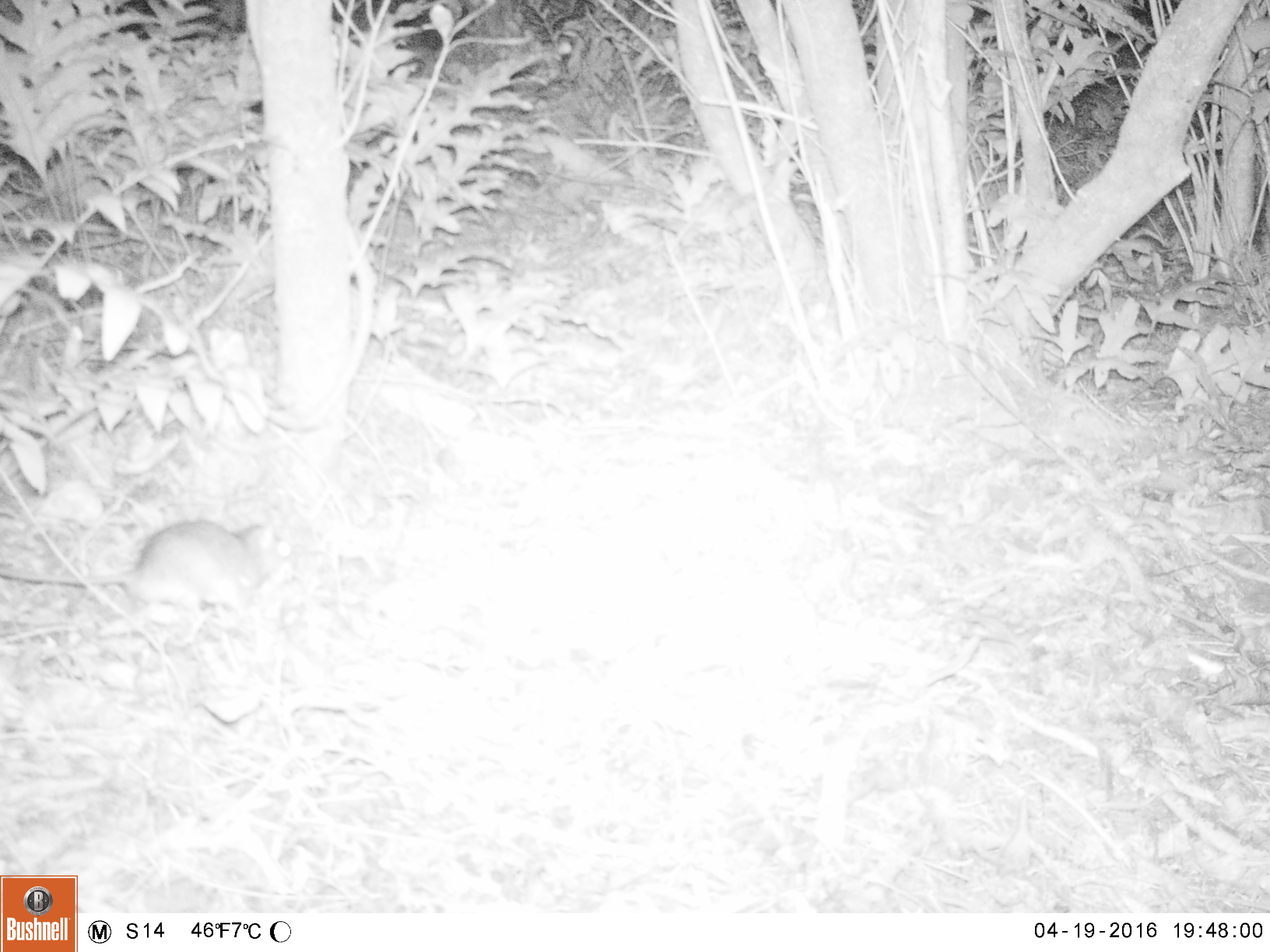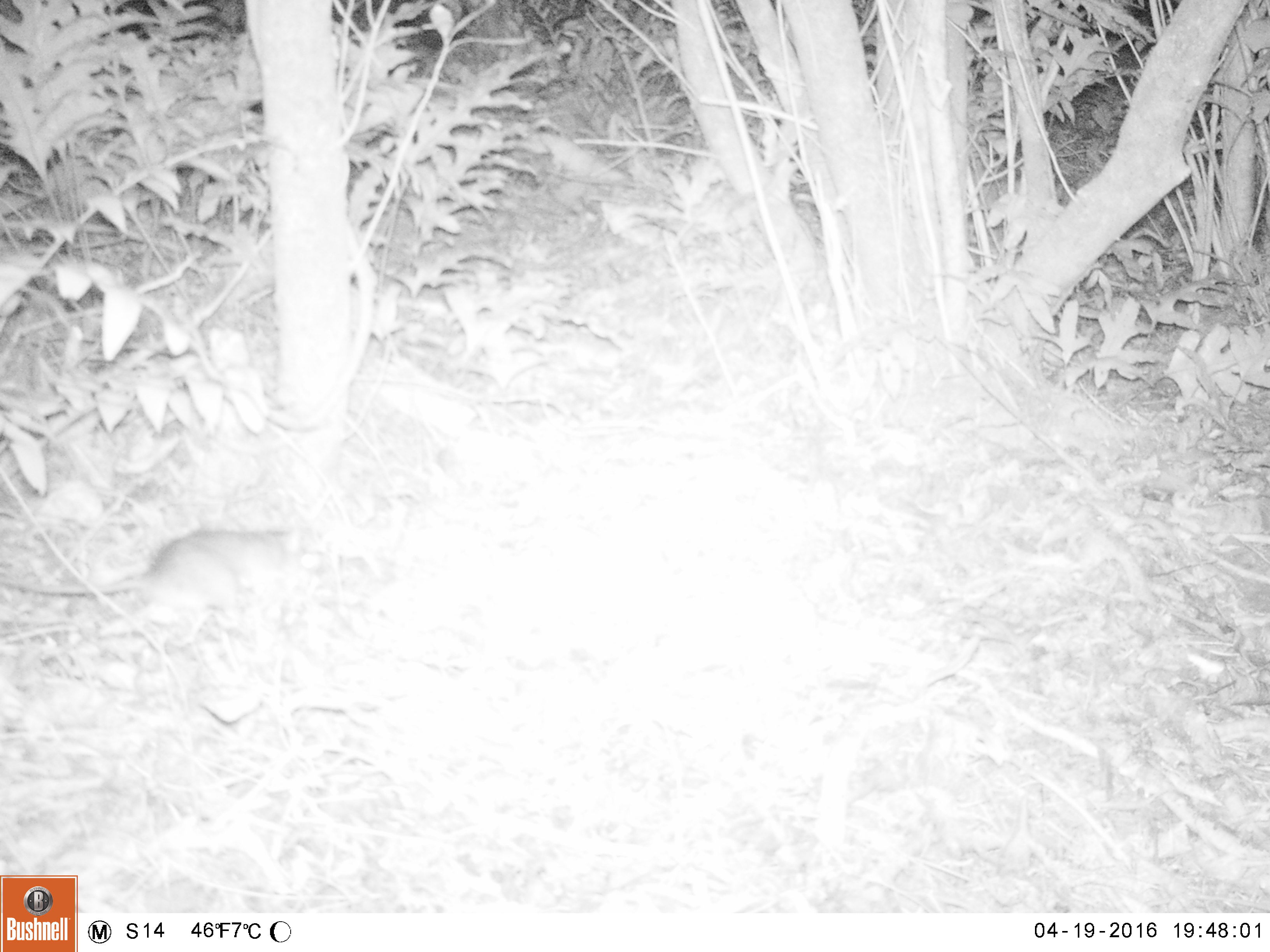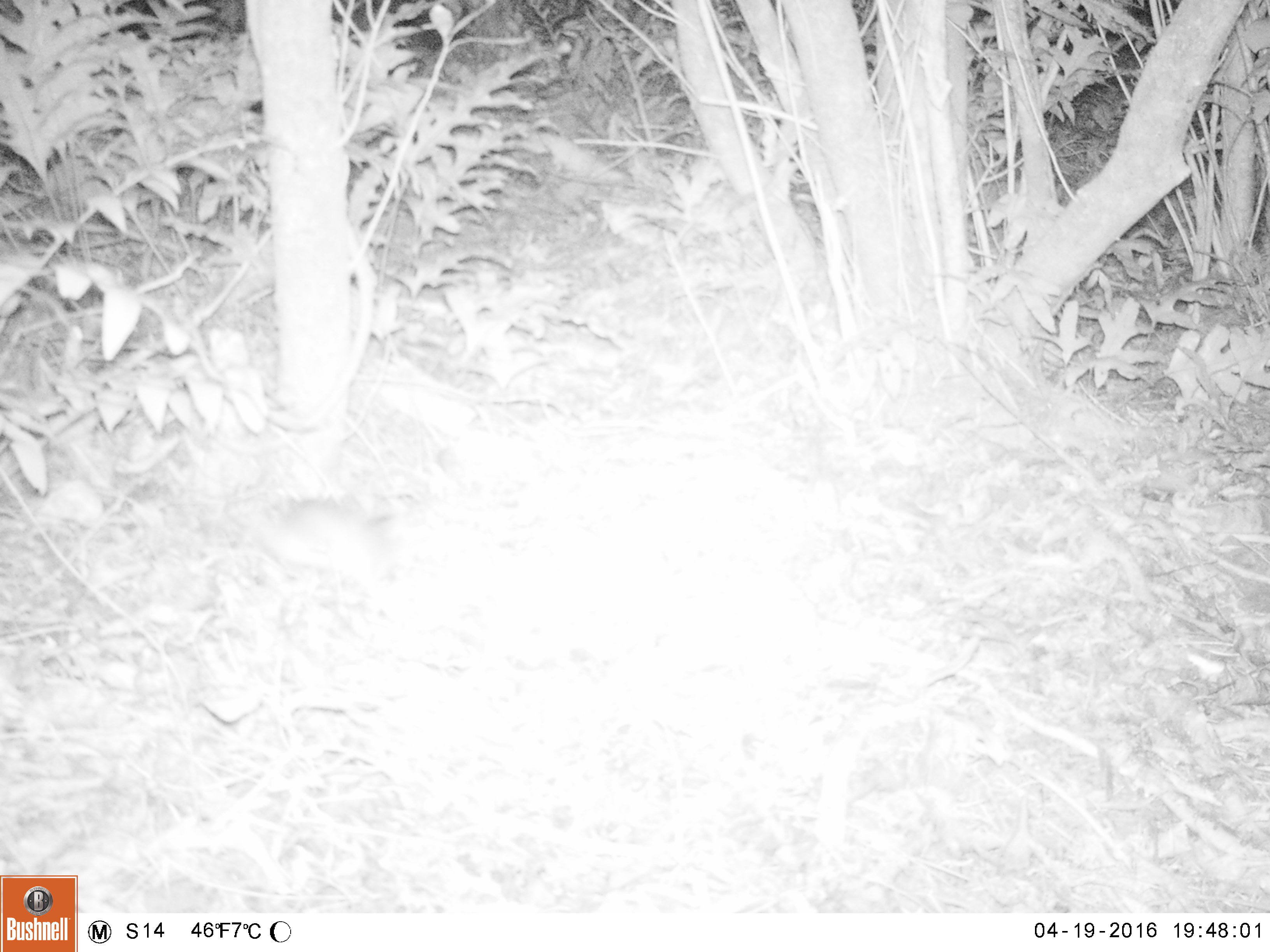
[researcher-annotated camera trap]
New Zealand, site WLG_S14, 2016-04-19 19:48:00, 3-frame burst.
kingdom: Animalia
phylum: Chordata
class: Mammalia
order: Rodentia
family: Muridae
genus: Rattus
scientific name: Rattus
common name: rat